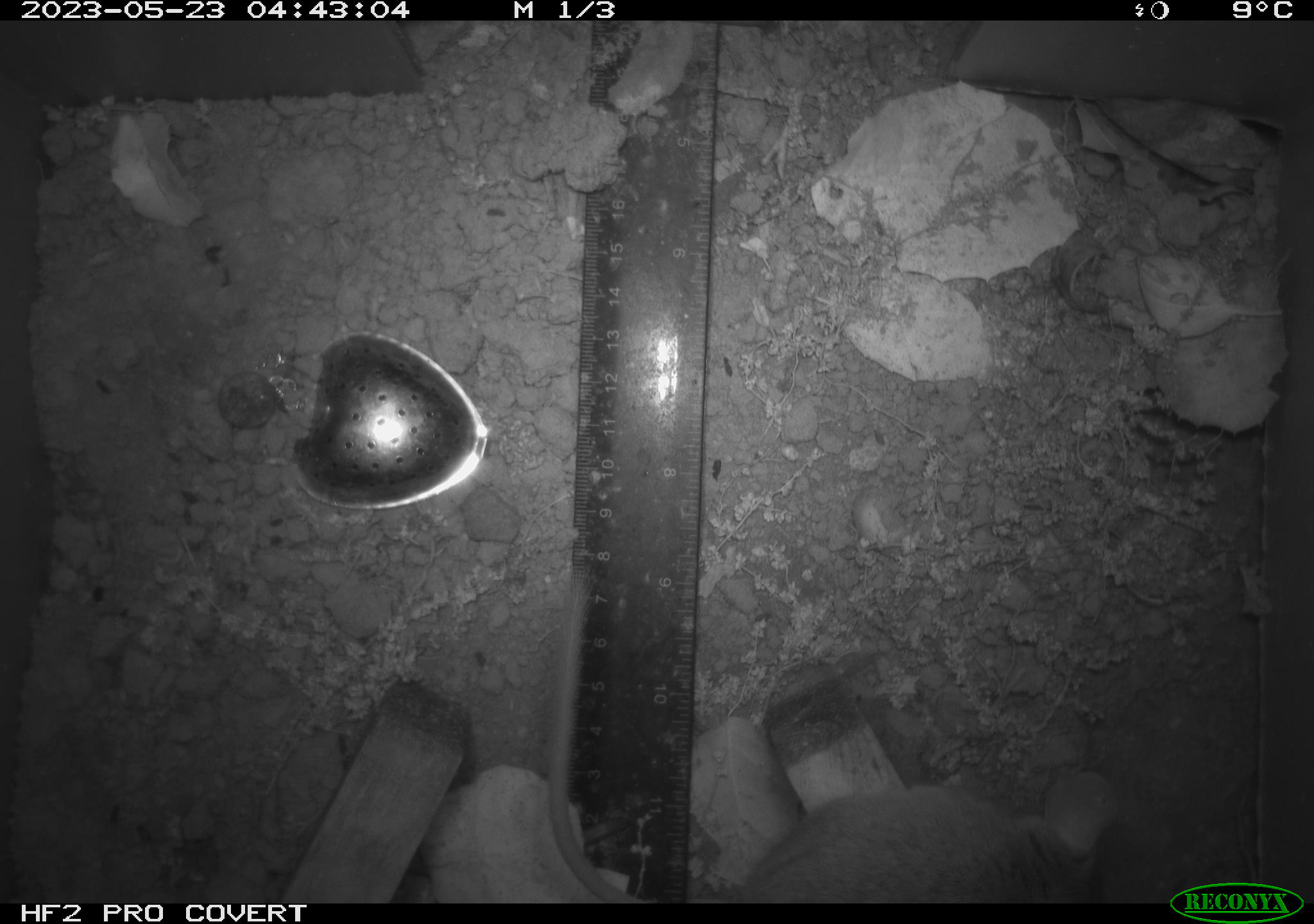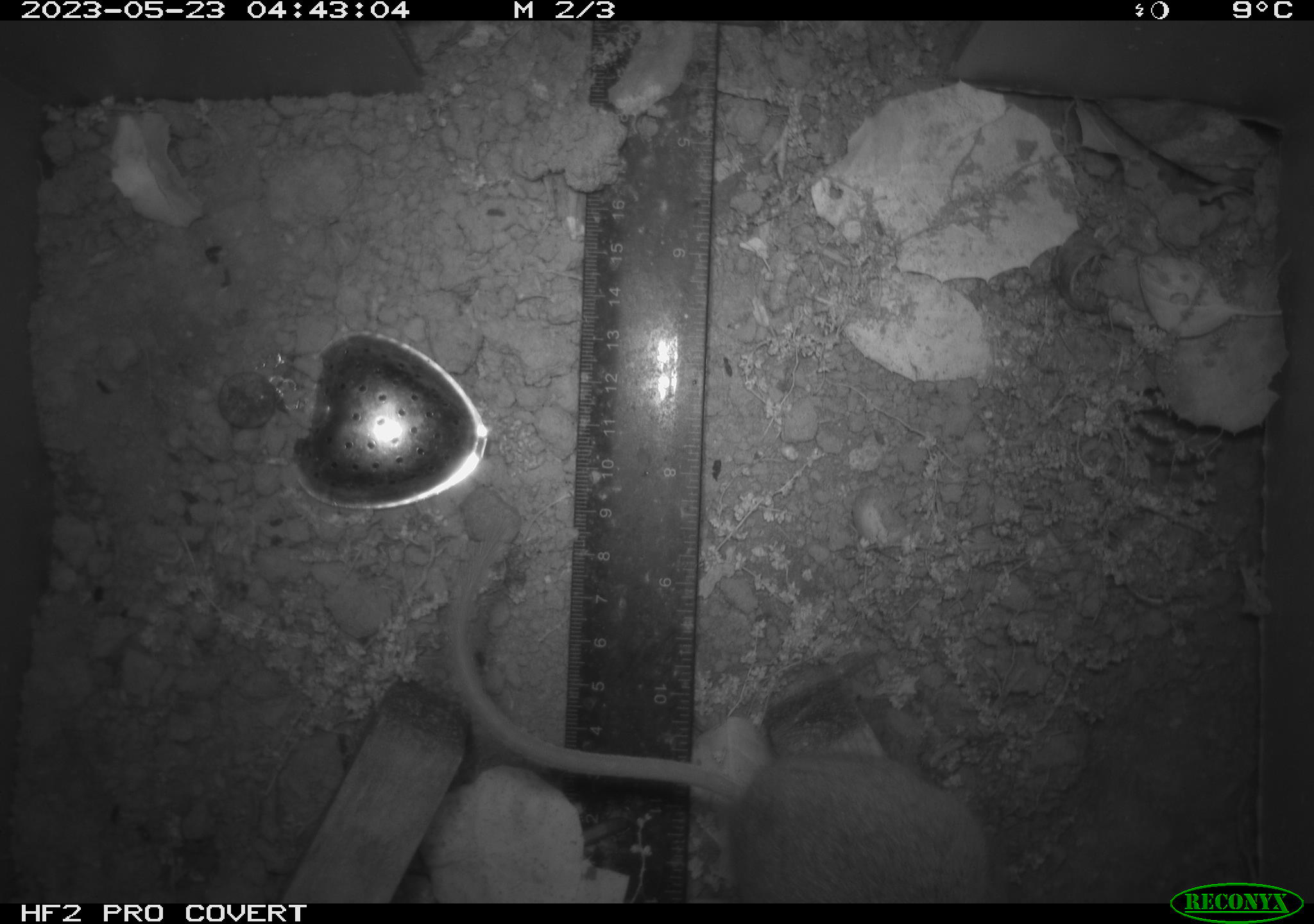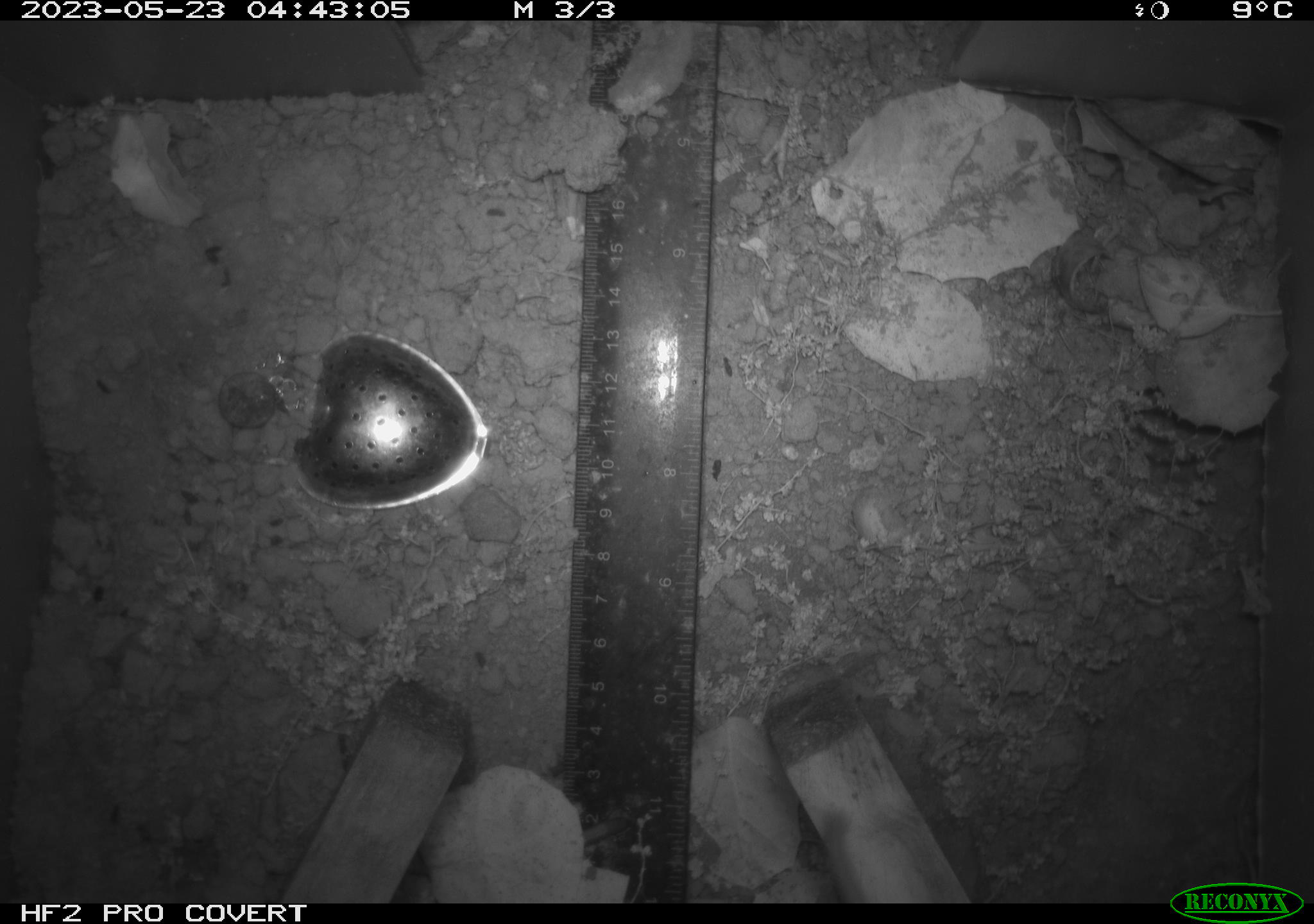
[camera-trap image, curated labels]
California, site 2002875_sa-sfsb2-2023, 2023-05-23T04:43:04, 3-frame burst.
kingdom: Animalia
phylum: Chordata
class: Mammalia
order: Rodentia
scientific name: Rodentia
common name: mouse species